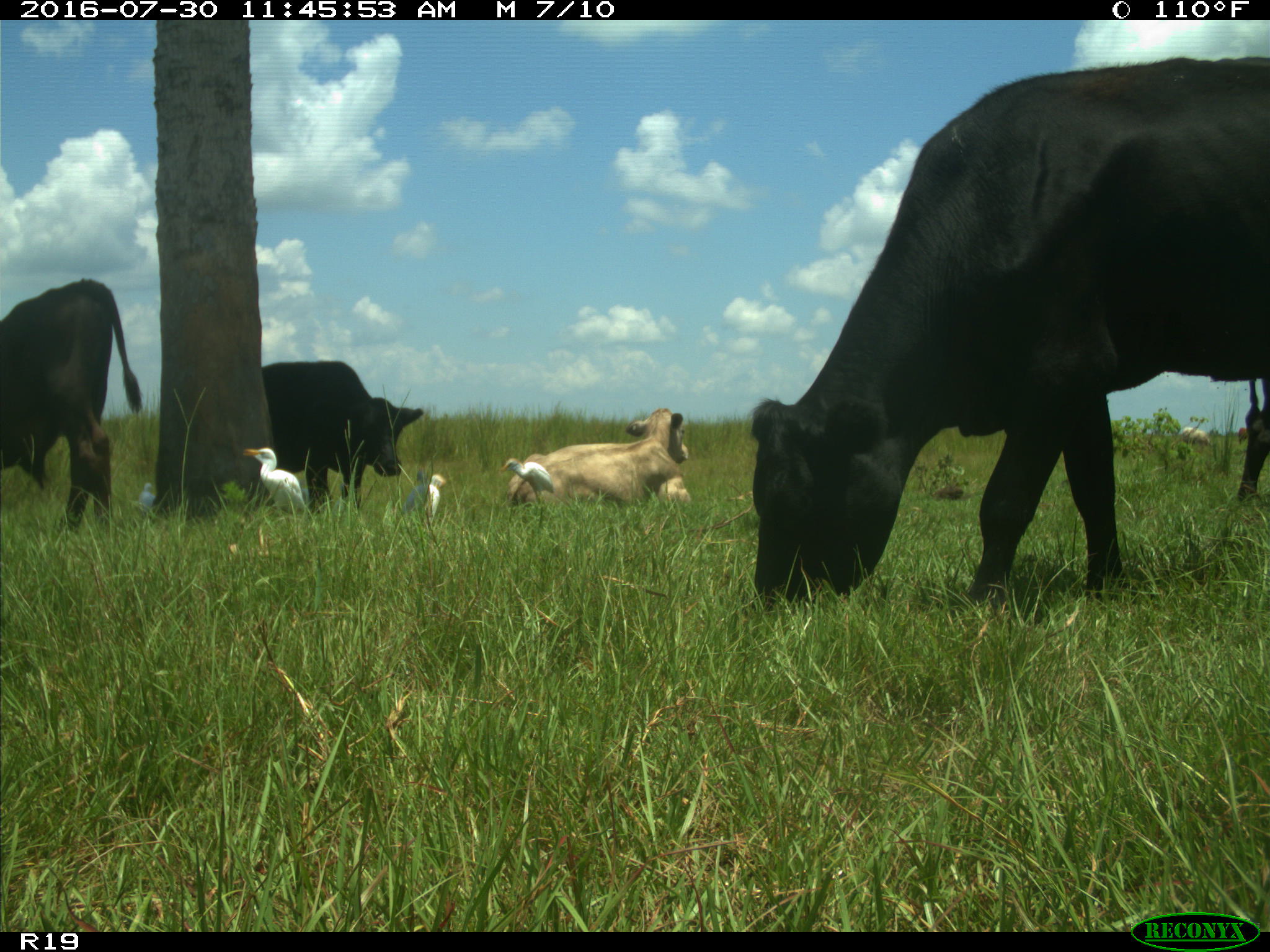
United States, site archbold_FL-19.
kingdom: Animalia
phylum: Chordata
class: Mammalia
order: Artiodactyla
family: Bovidae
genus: Bos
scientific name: Bos taurus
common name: domestic cow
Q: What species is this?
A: Bos taurus (domestic cow).